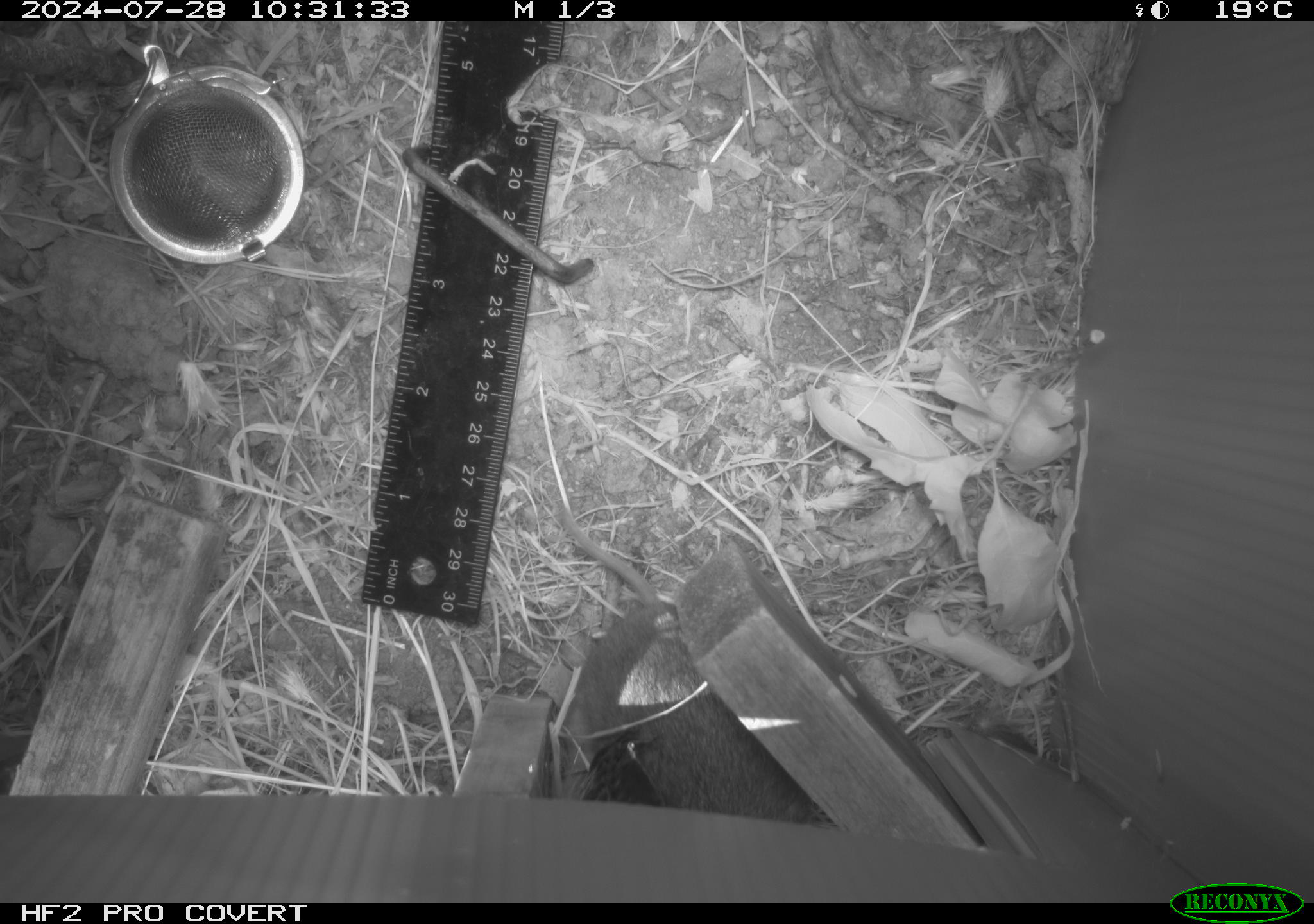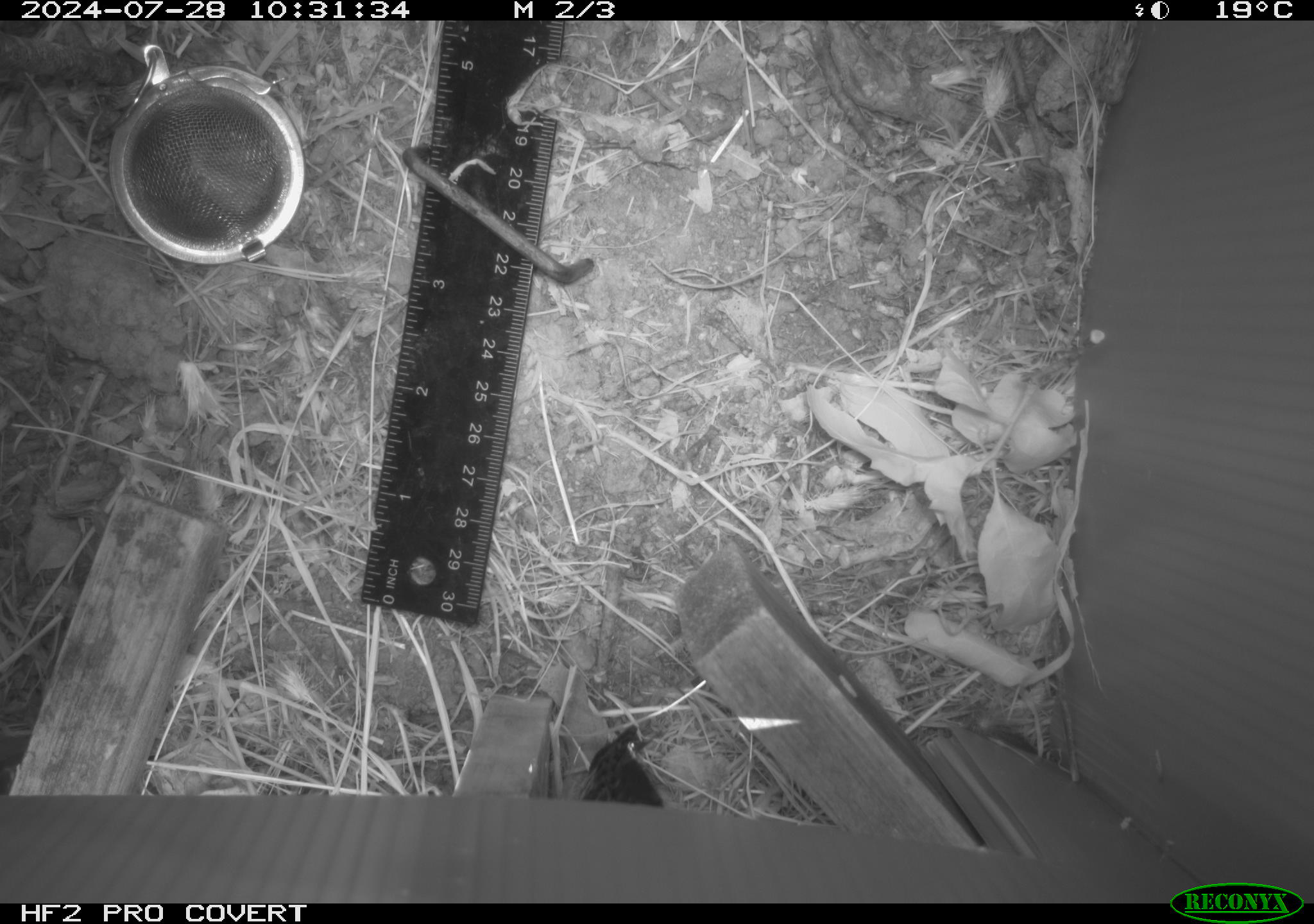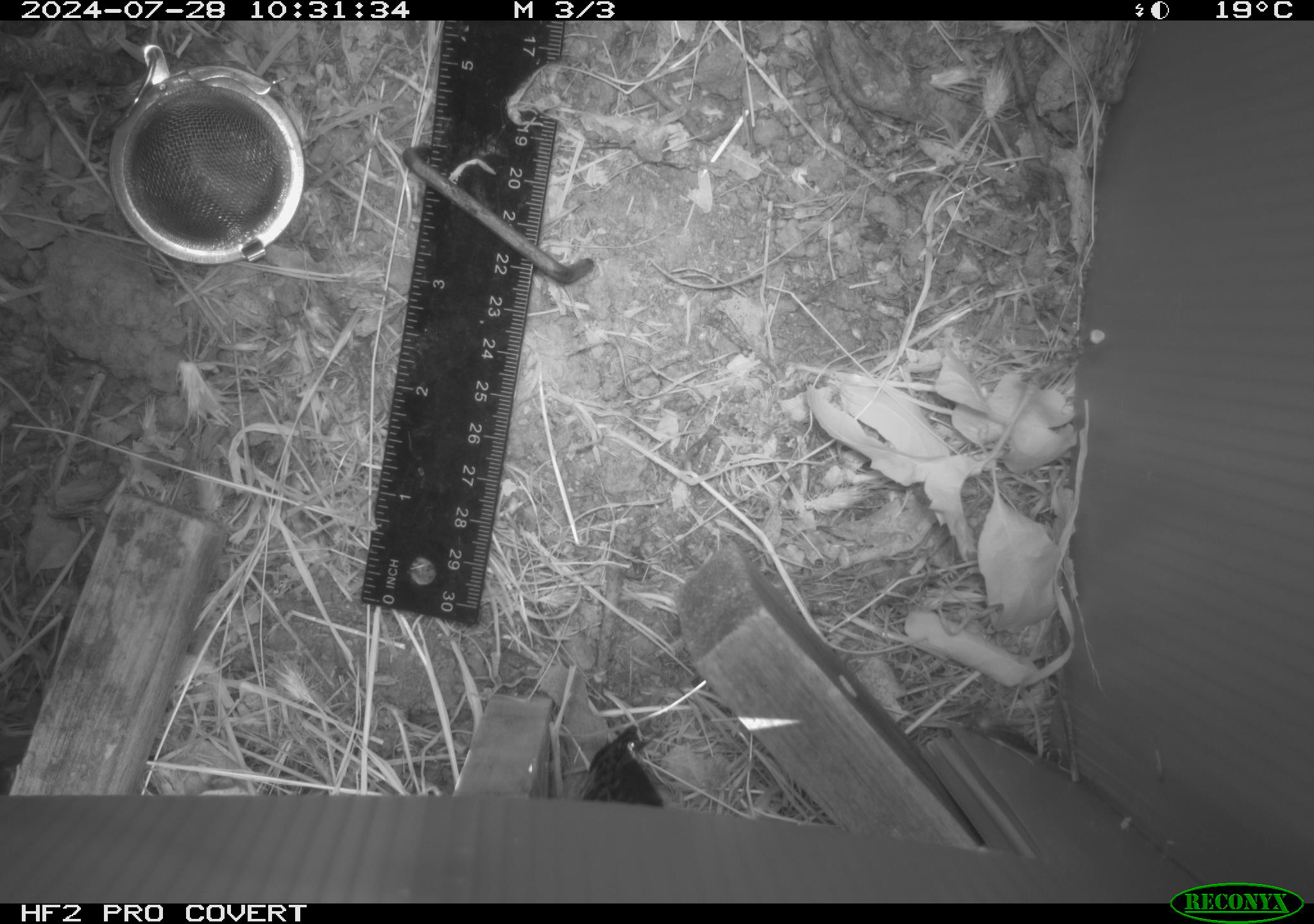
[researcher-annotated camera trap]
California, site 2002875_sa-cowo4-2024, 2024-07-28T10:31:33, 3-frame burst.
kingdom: Animalia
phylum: Chordata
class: Mammalia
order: Rodentia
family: Cricetidae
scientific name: Arvicolinae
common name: voles, lemmings, and muskrats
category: arvicolinae subfamily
Arvicolinae subfamily (voles, lemmings, and muskrats) (Arvicolinae).